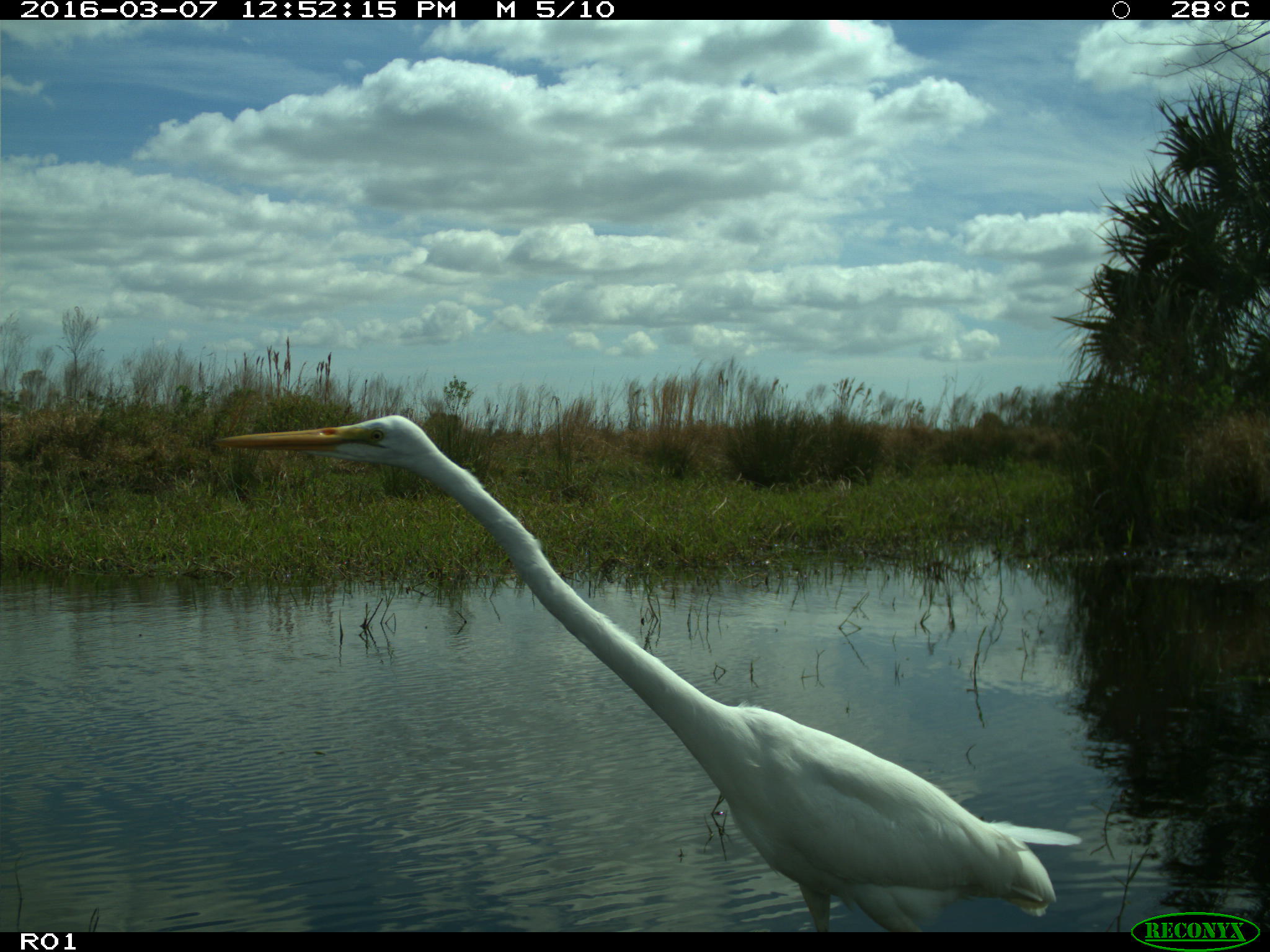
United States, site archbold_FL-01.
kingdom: Animalia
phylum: Chordata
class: Aves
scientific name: Aves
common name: birds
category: unidentified bird